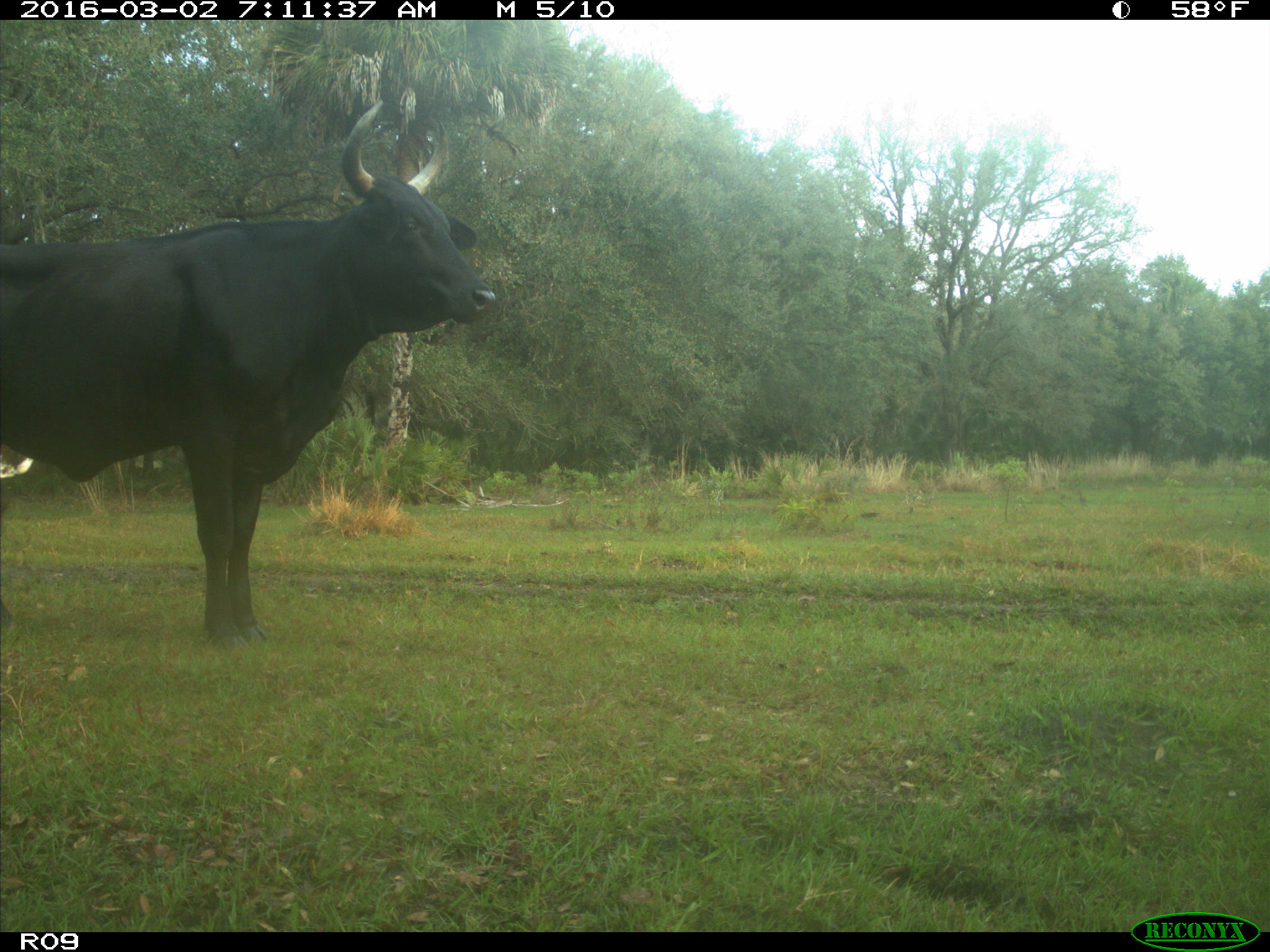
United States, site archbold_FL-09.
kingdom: Animalia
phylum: Chordata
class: Mammalia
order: Artiodactyla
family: Bovidae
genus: Bos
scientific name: Bos taurus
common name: domestic cow